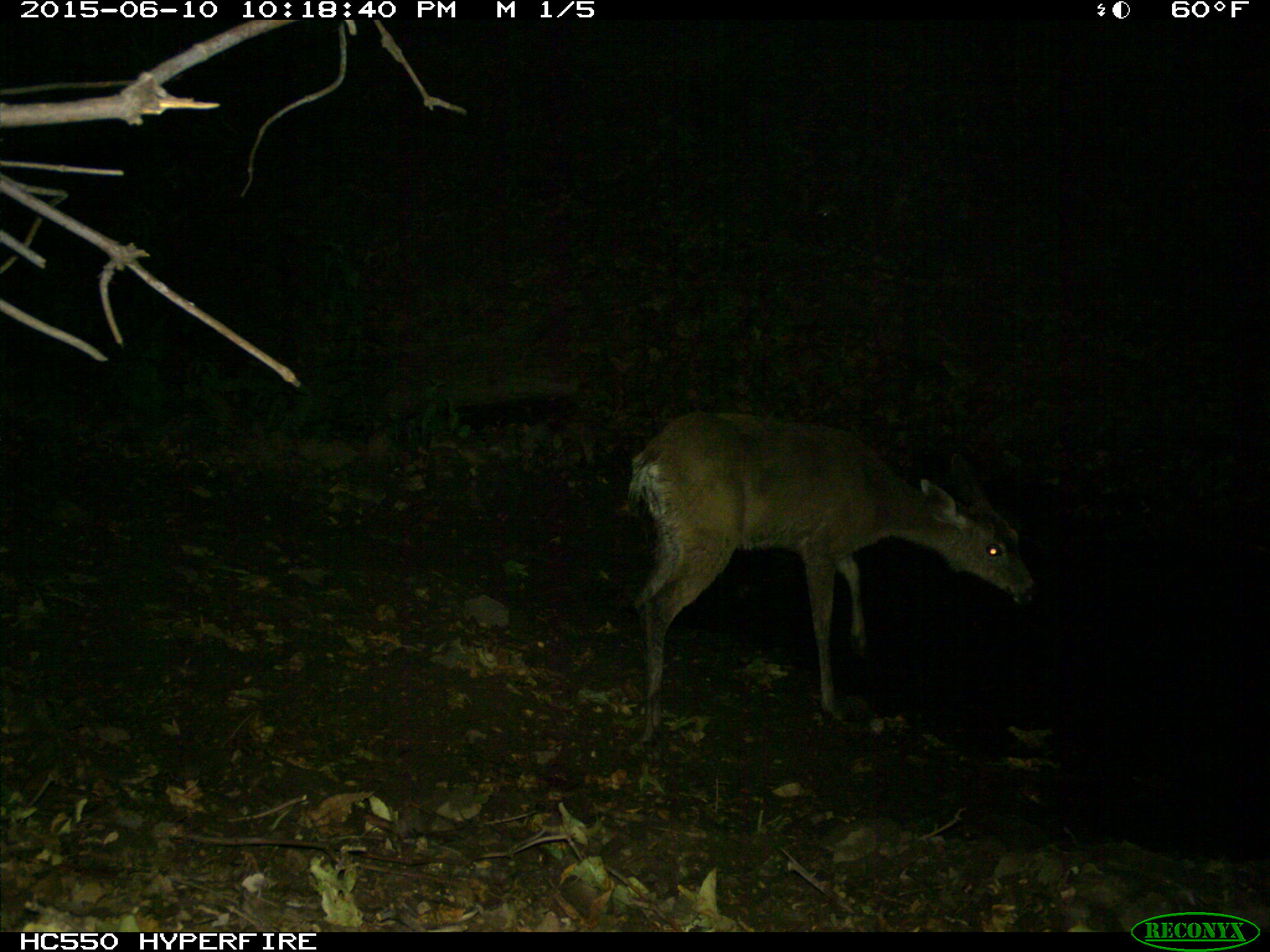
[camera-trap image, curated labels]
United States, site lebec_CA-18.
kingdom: Animalia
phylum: Chordata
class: Mammalia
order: Artiodactyla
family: Cervidae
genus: Odocoileus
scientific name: Odocoileus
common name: deer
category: unidentified deer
Unidentified deer (deer) (Odocoileus).